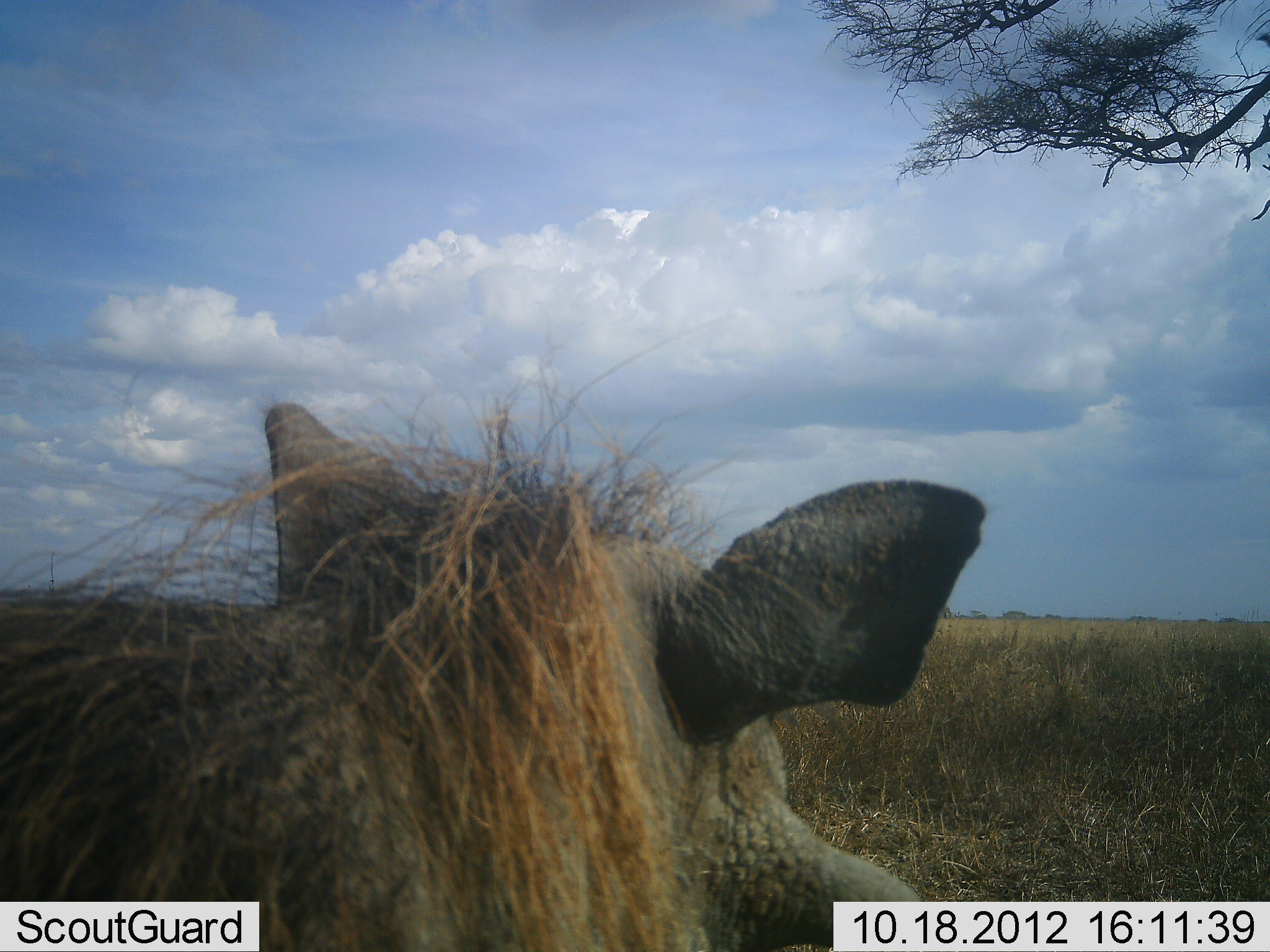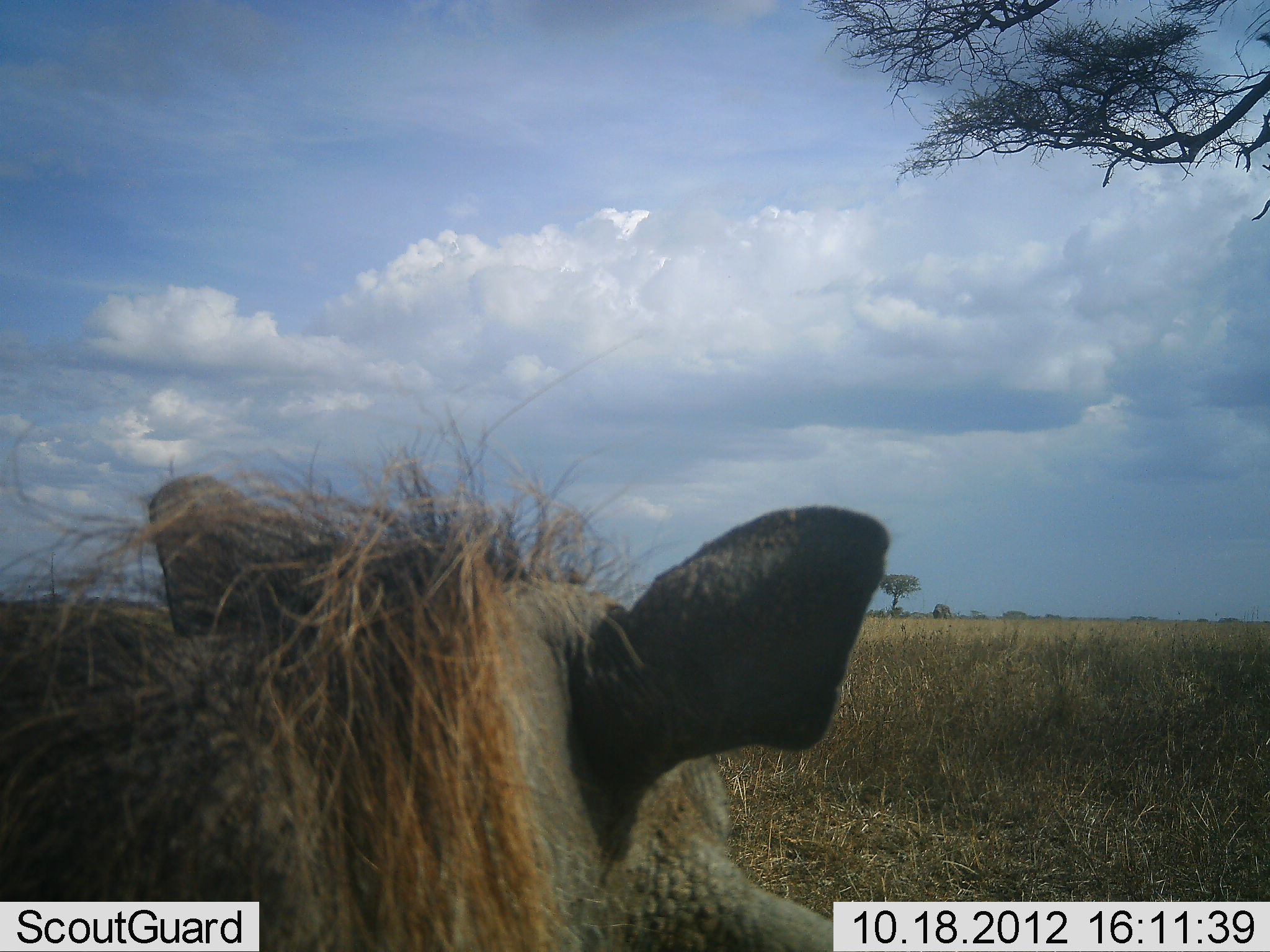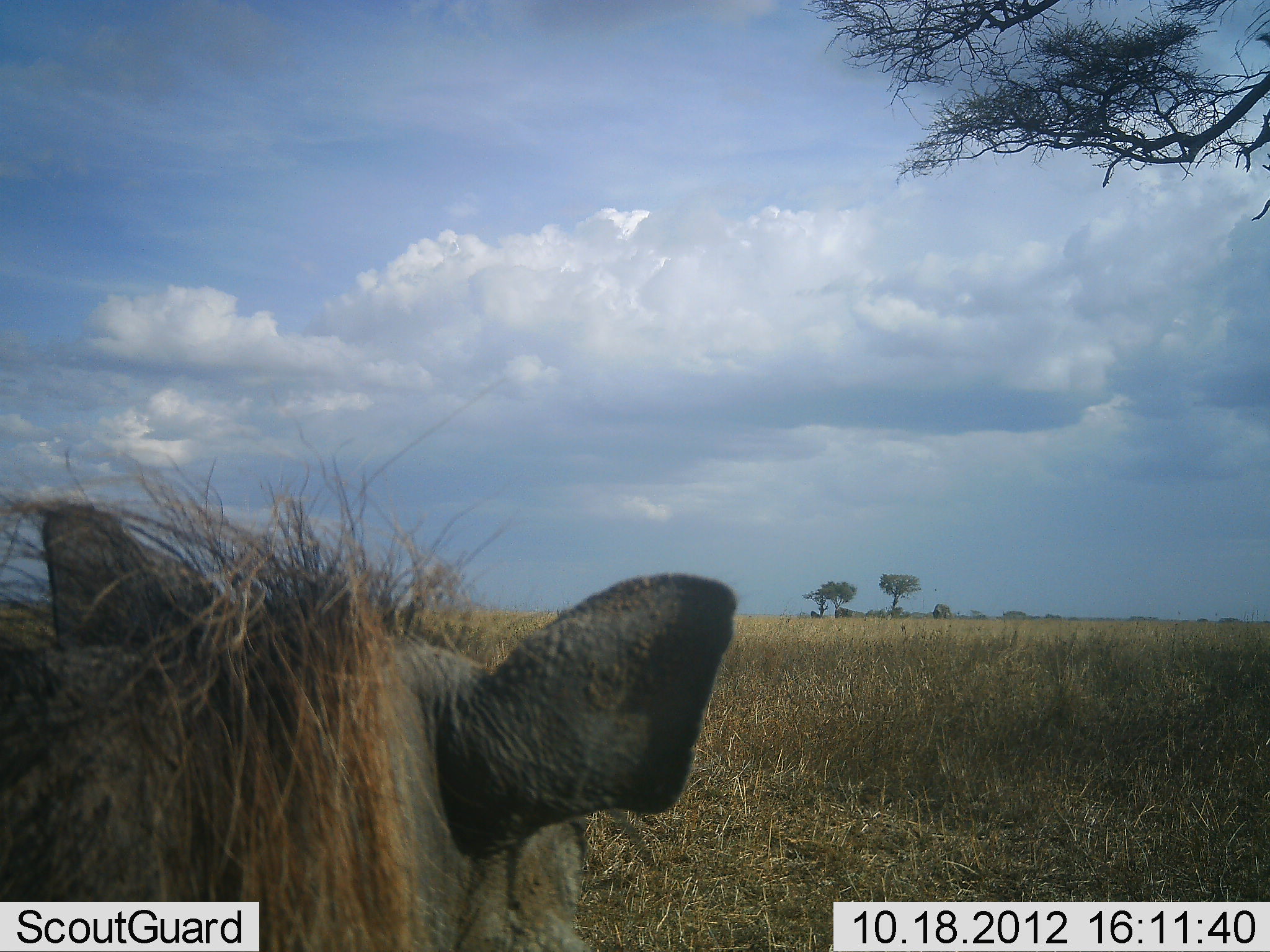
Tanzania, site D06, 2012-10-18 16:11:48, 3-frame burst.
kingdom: Animalia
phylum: Chordata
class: Mammalia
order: Artiodactyla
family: Suidae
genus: Phacochoerus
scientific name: Phacochoerus africanus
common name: warthog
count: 1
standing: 40%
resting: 0%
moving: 60%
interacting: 0%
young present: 0%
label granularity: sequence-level